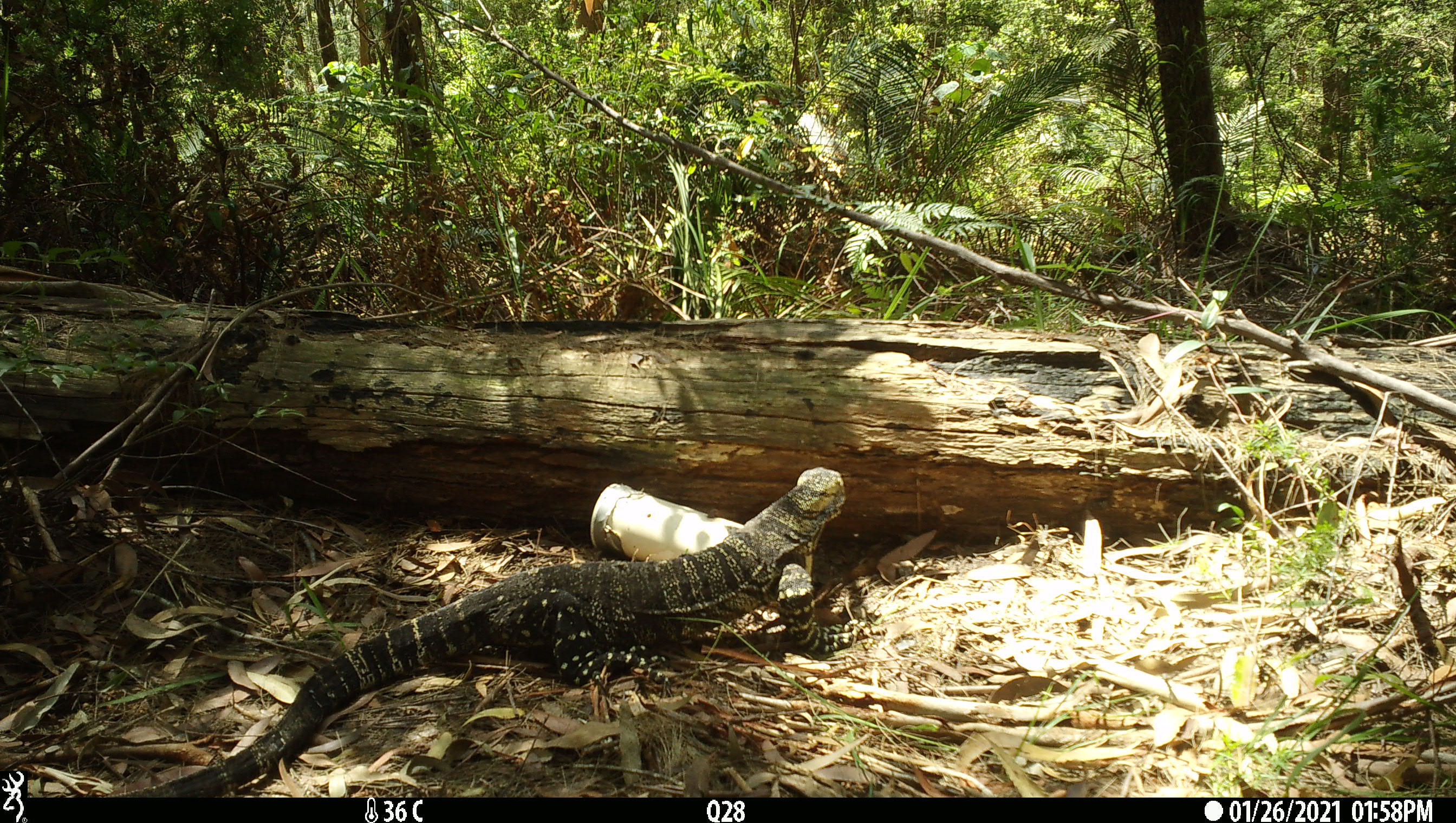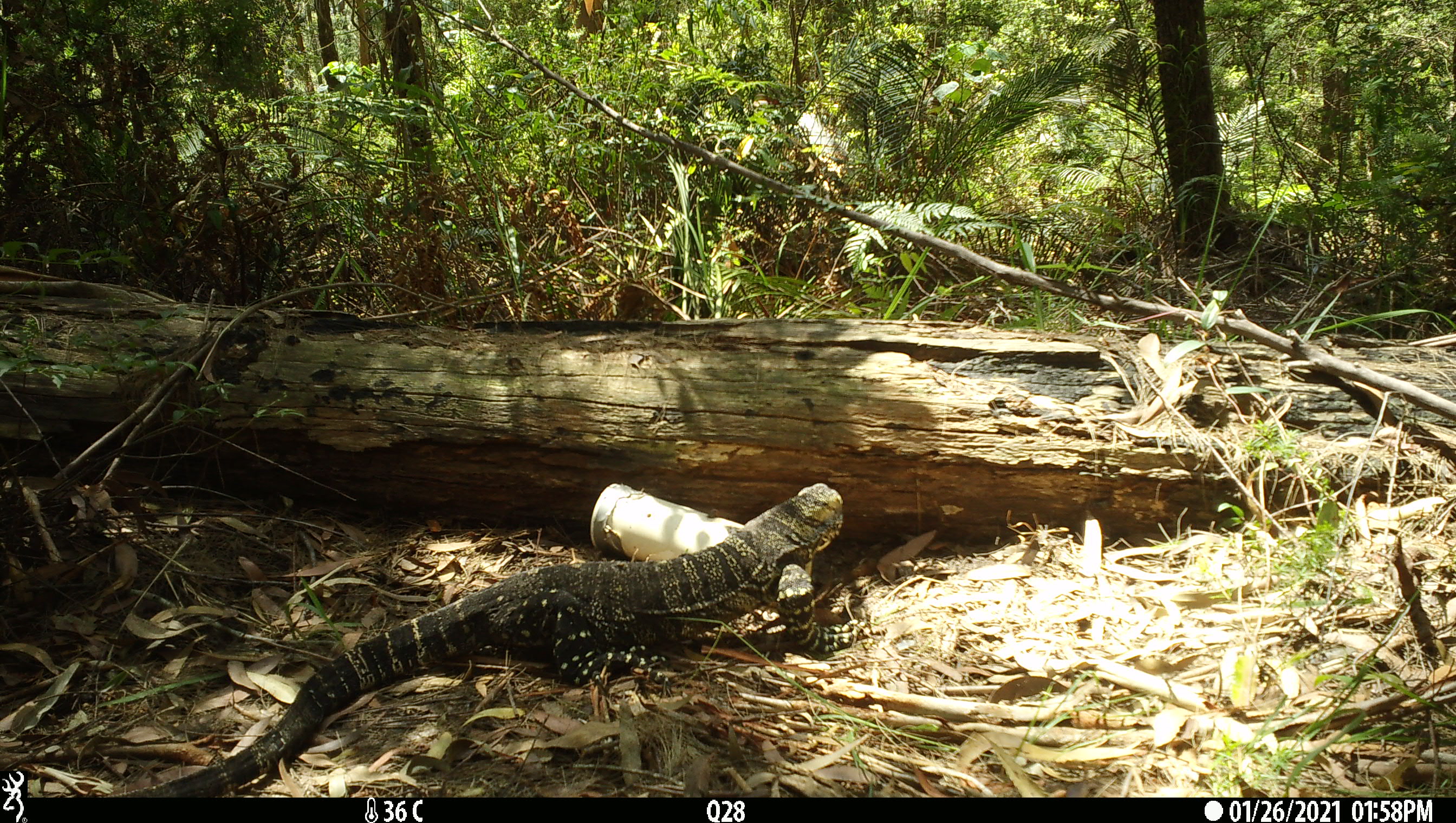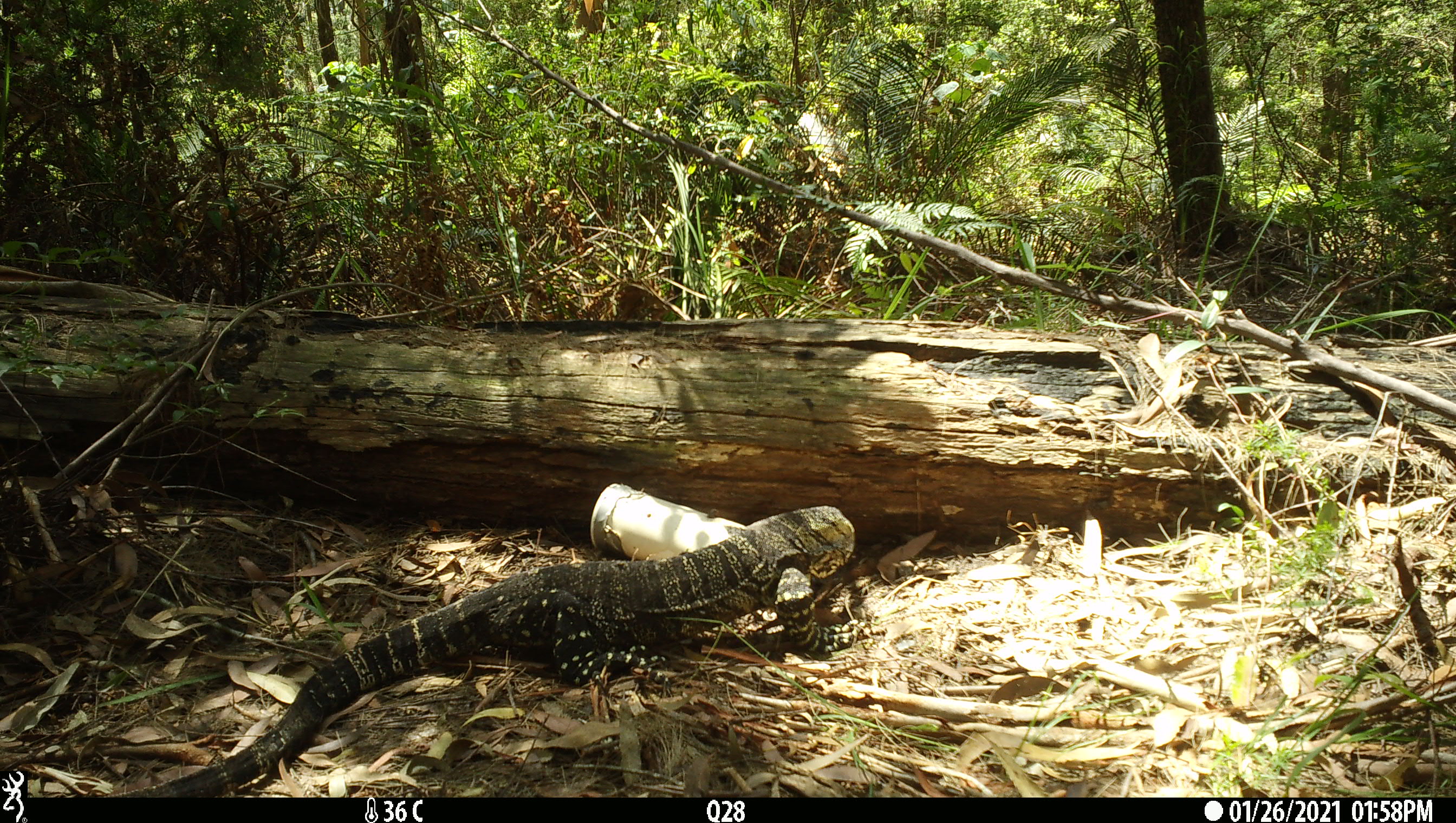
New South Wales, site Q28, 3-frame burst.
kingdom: Animalia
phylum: Chordata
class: Reptilia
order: Squamata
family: Varanidae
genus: Varanus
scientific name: Varanus varius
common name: lace monitor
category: goanna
Goanna (lace monitor) (Varanus varius).